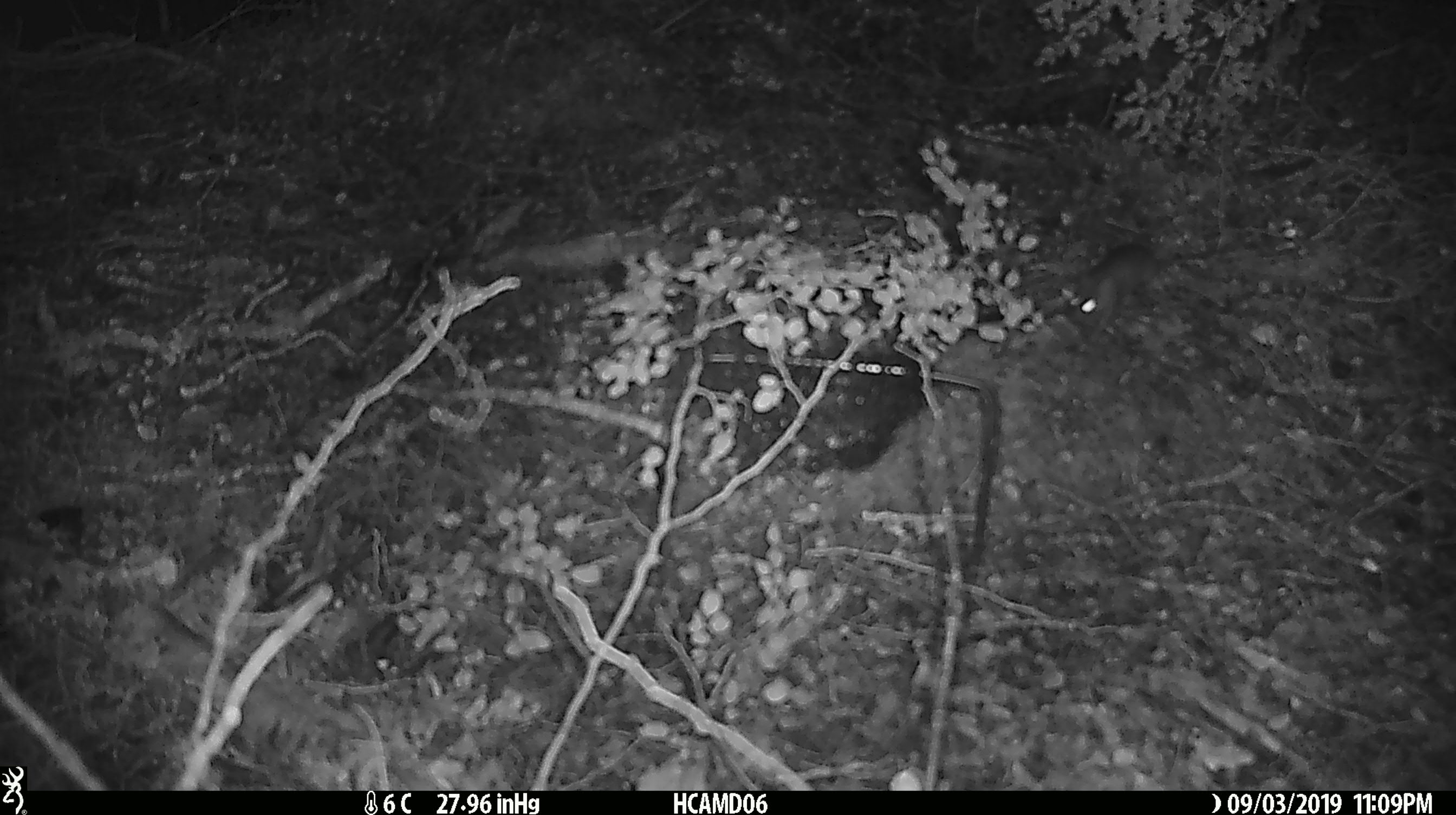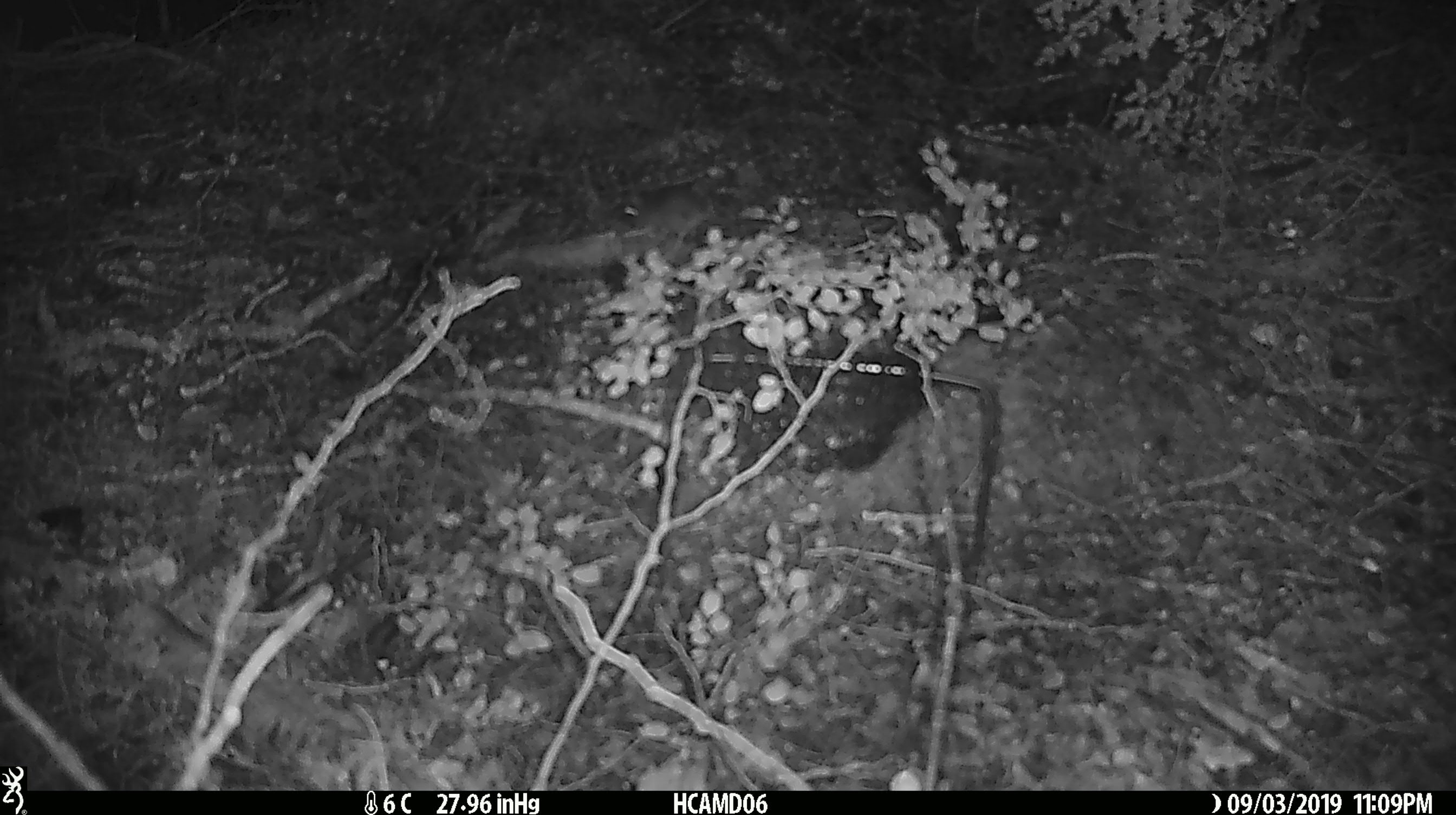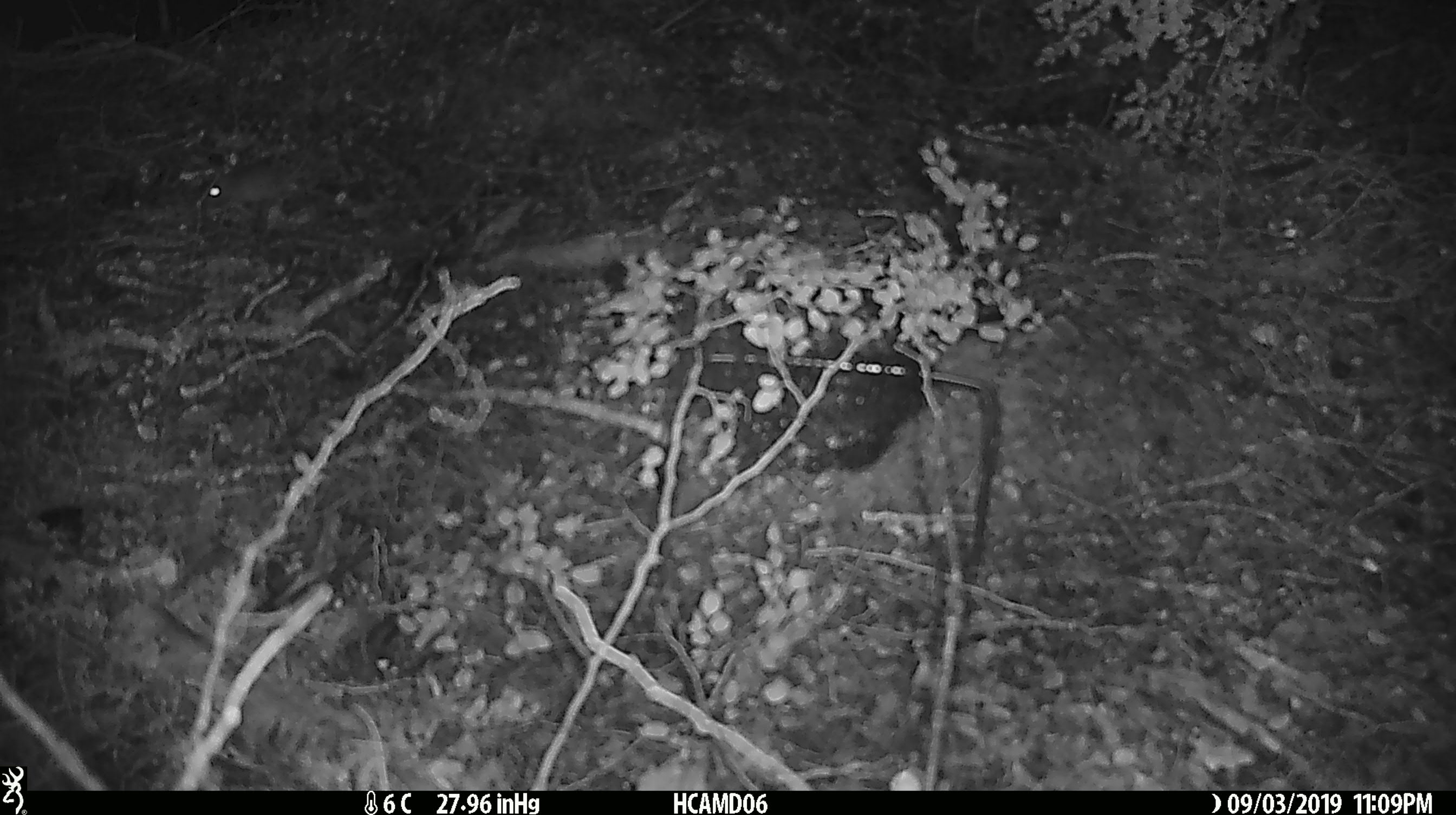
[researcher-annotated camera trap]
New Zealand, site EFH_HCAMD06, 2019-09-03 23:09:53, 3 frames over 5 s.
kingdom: Animalia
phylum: Chordata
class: Mammalia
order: Rodentia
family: Muridae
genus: Mus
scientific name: Mus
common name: mouse